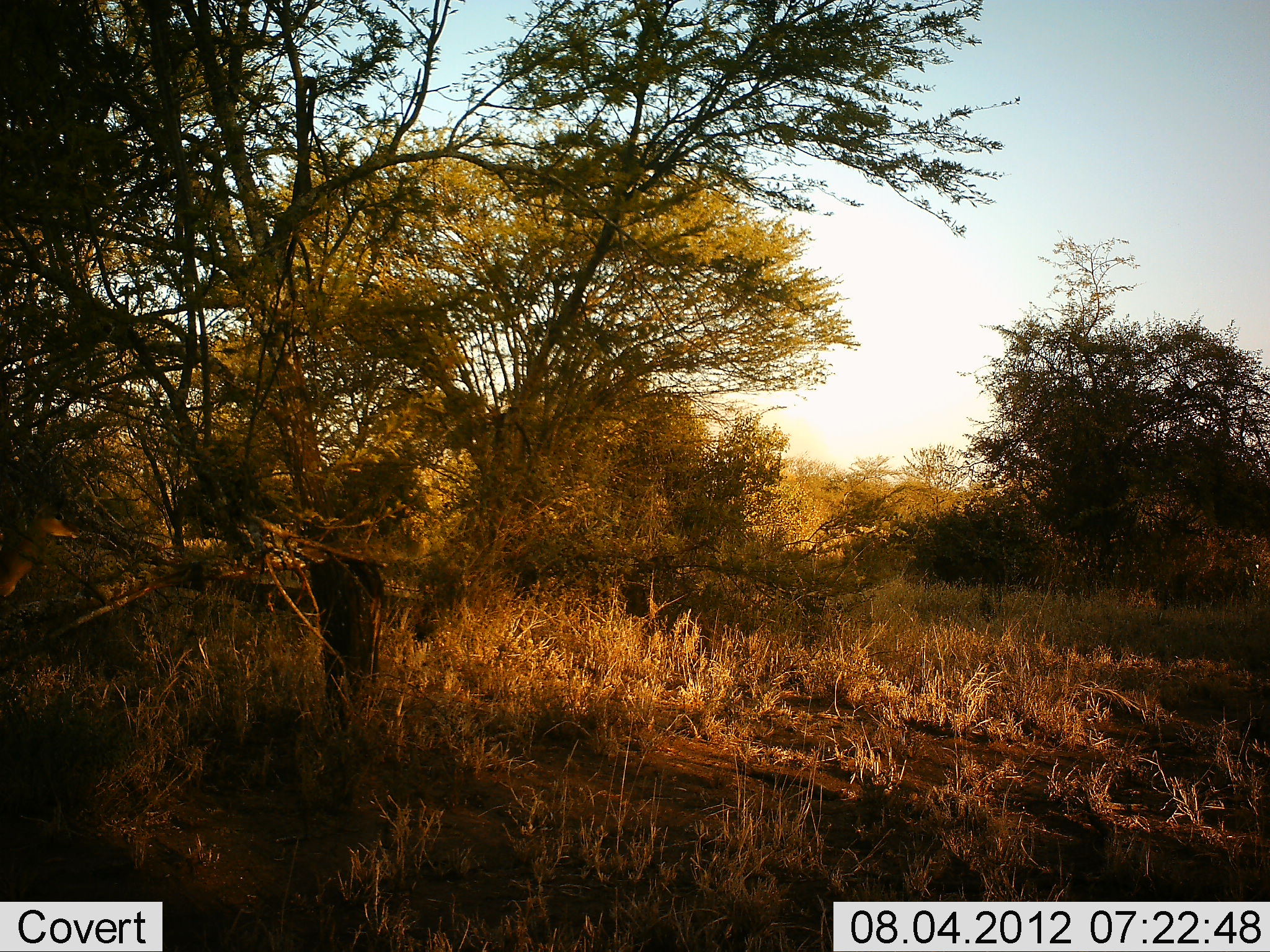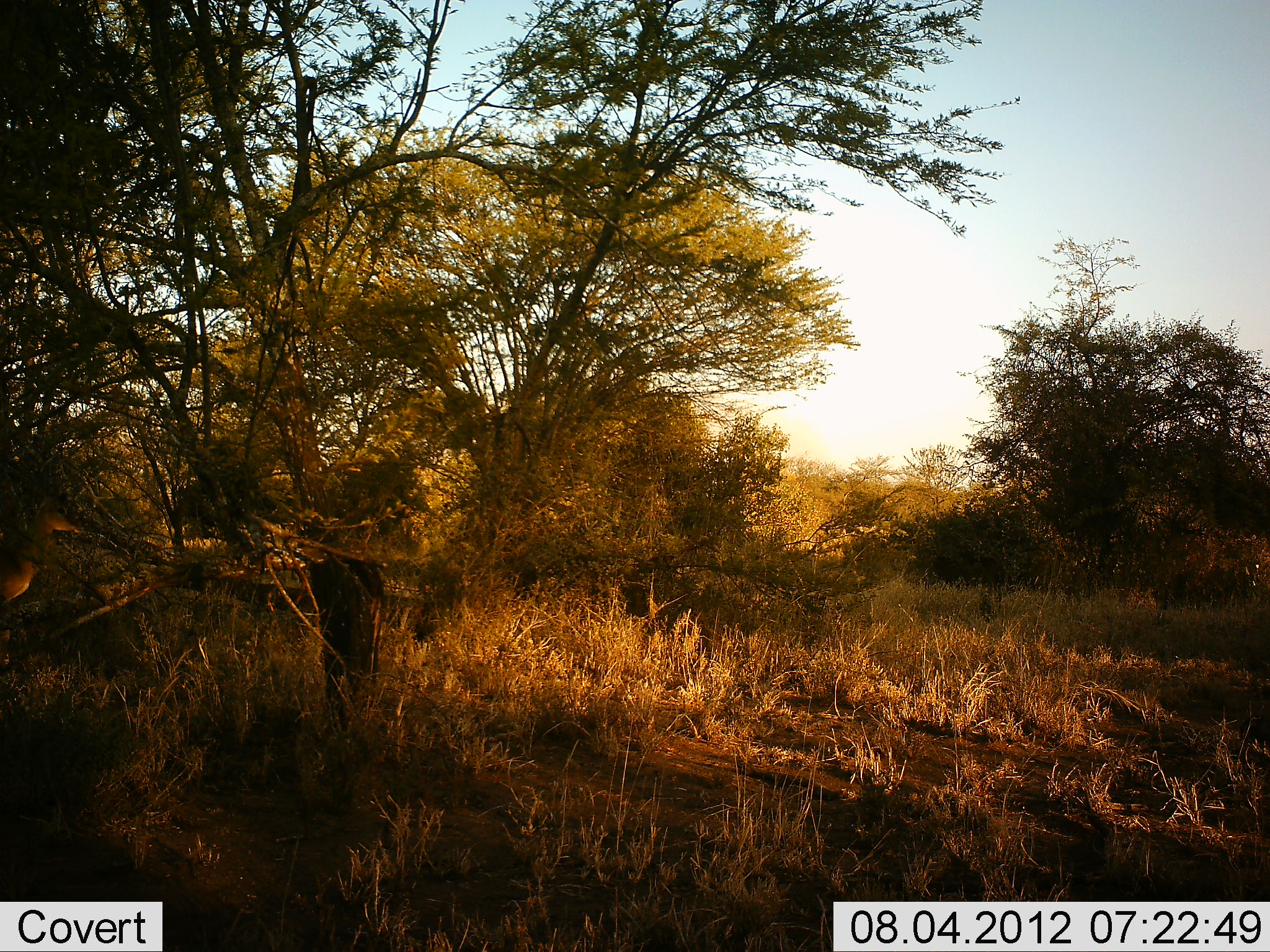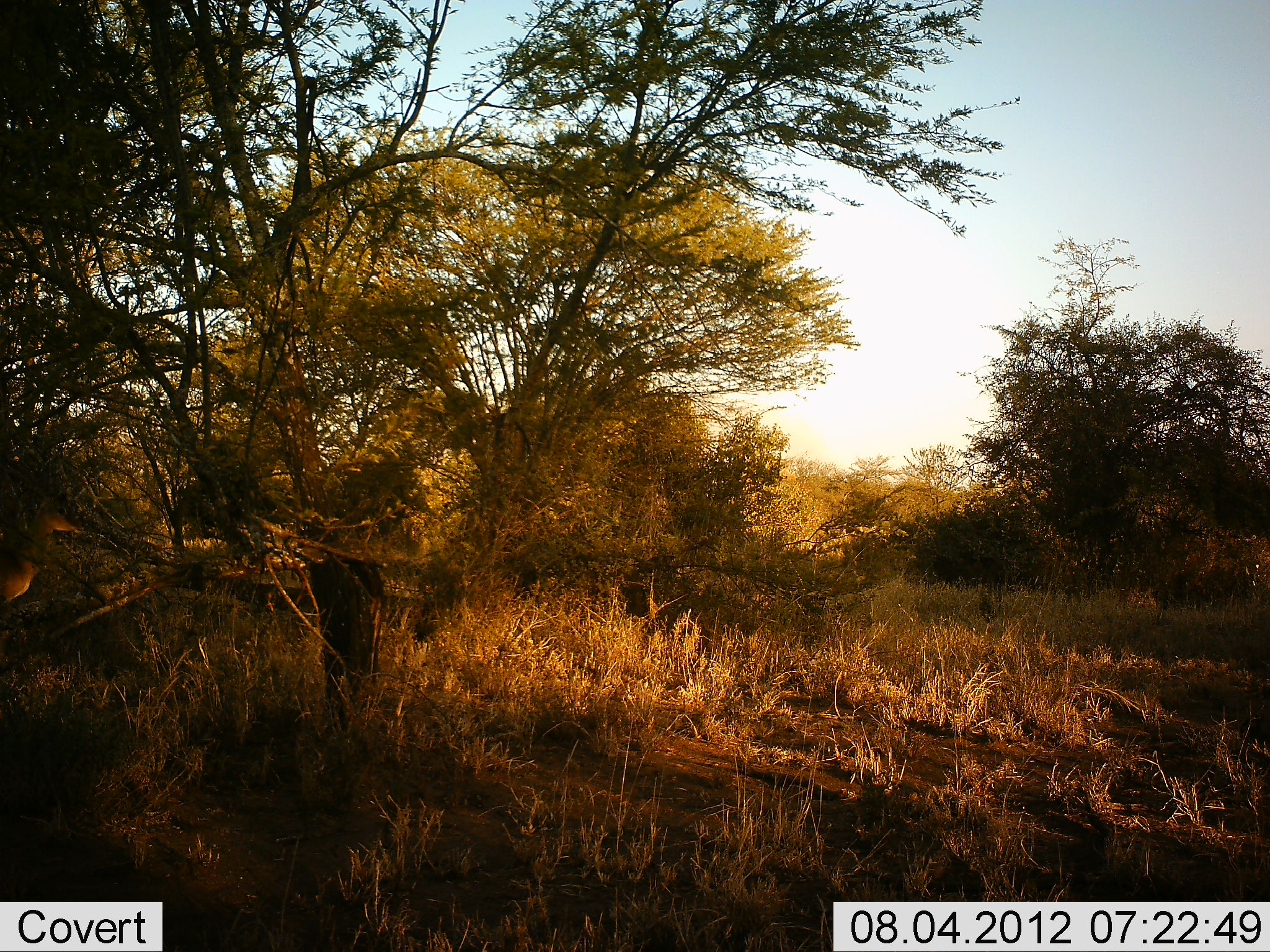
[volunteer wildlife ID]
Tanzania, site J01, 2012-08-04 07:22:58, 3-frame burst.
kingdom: Animalia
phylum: Chordata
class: Mammalia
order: Artiodactyla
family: Bovidae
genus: Nanger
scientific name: Nanger granti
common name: grant's gazelle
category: gazellegrants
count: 1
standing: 88%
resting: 0%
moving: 25%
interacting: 0%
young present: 0%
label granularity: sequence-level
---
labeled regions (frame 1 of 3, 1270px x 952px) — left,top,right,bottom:
animal: 0,485,82,599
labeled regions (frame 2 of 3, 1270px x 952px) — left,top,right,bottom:
animal: 0,482,85,607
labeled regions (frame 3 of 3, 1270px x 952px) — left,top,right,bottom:
animal: 0,478,88,608